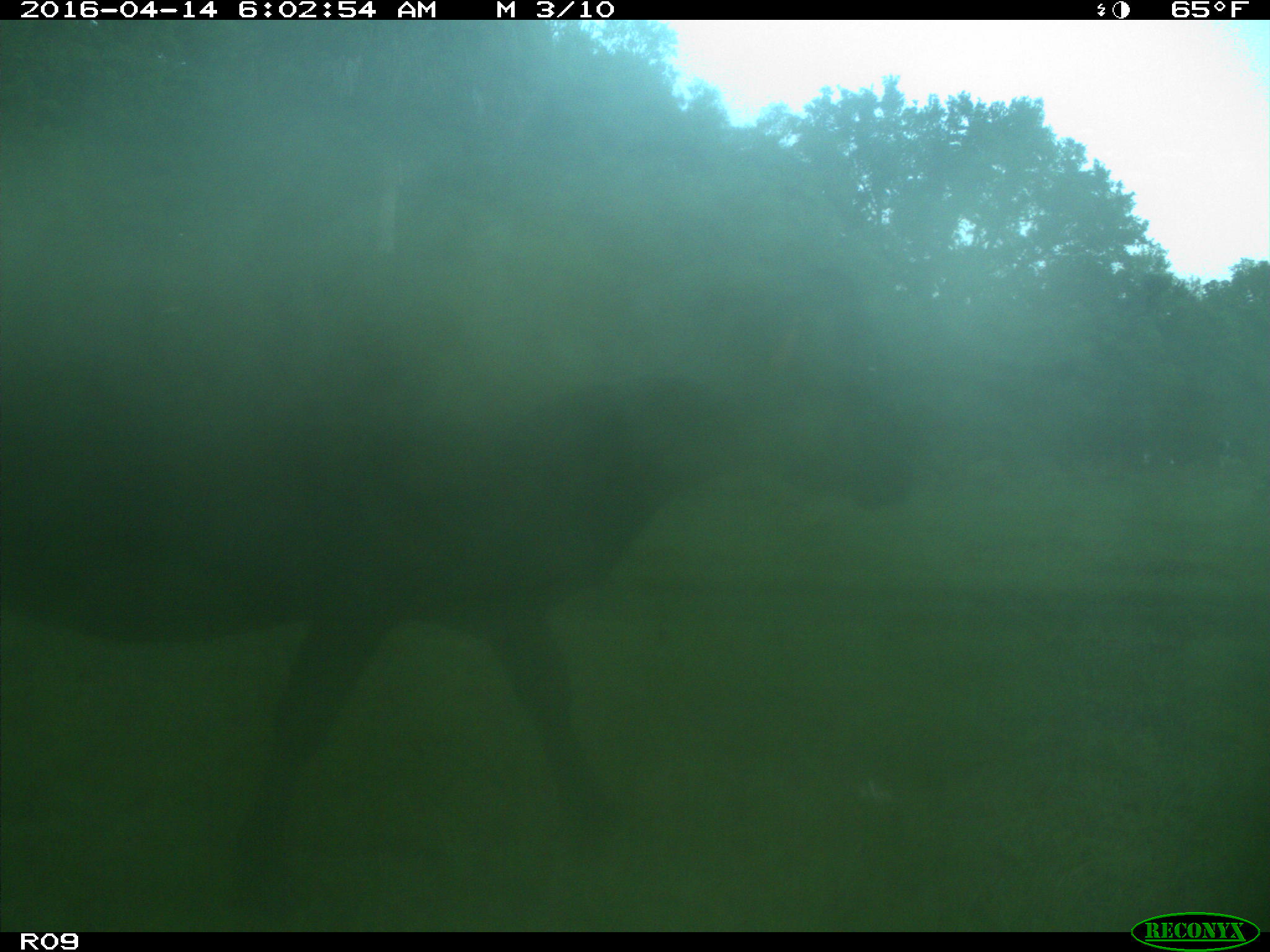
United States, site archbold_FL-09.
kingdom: Animalia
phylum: Chordata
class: Mammalia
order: Artiodactyla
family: Bovidae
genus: Bos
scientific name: Bos taurus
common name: domestic cow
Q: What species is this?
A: Bos taurus (domestic cow).